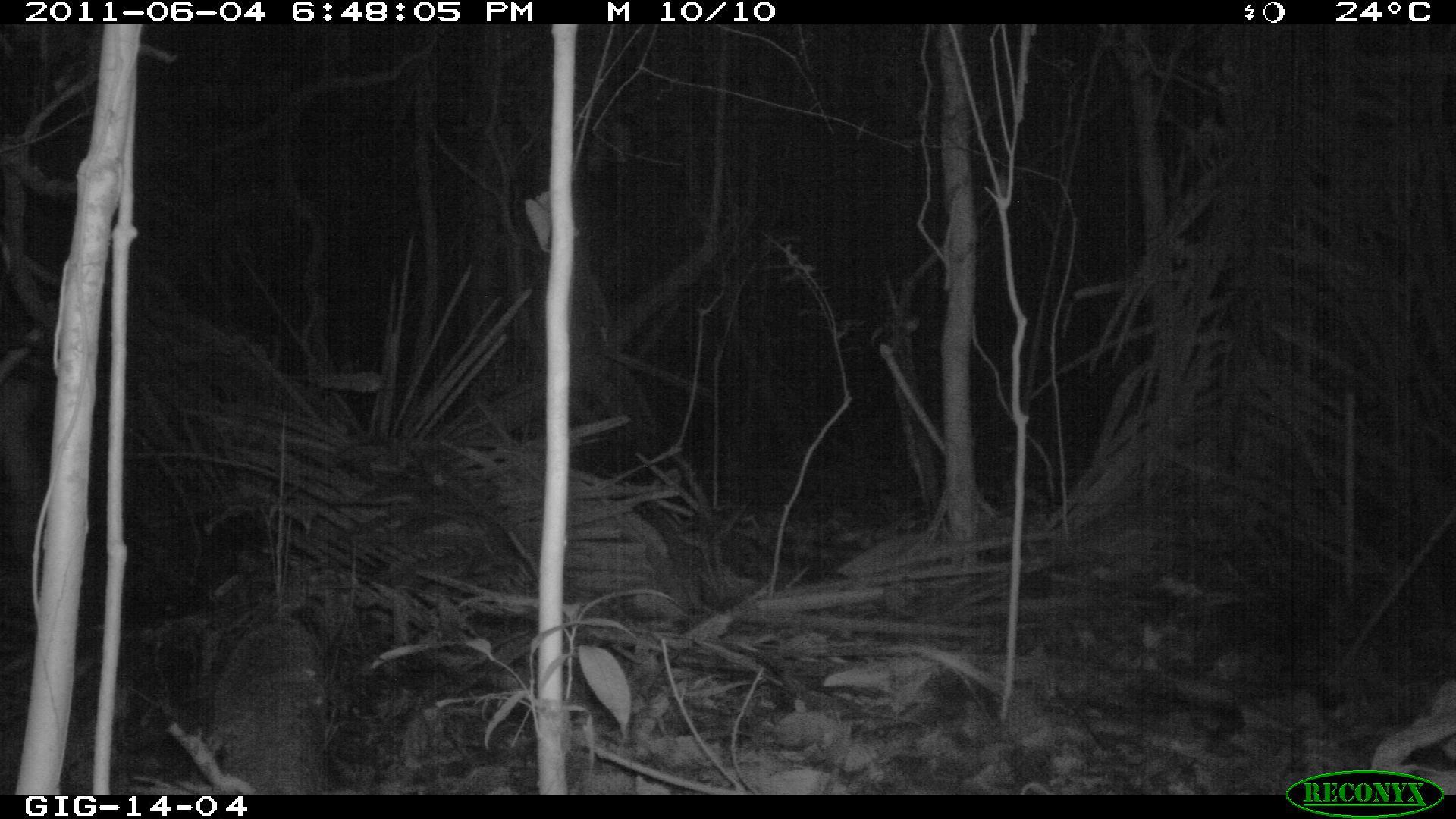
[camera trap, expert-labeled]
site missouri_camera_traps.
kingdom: Animalia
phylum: Chordata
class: Mammalia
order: Didelphimorphia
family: Didelphidae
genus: Didelphis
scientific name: Didelphis marsupialis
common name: common opossum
Common opossum (Didelphis marsupialis). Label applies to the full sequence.